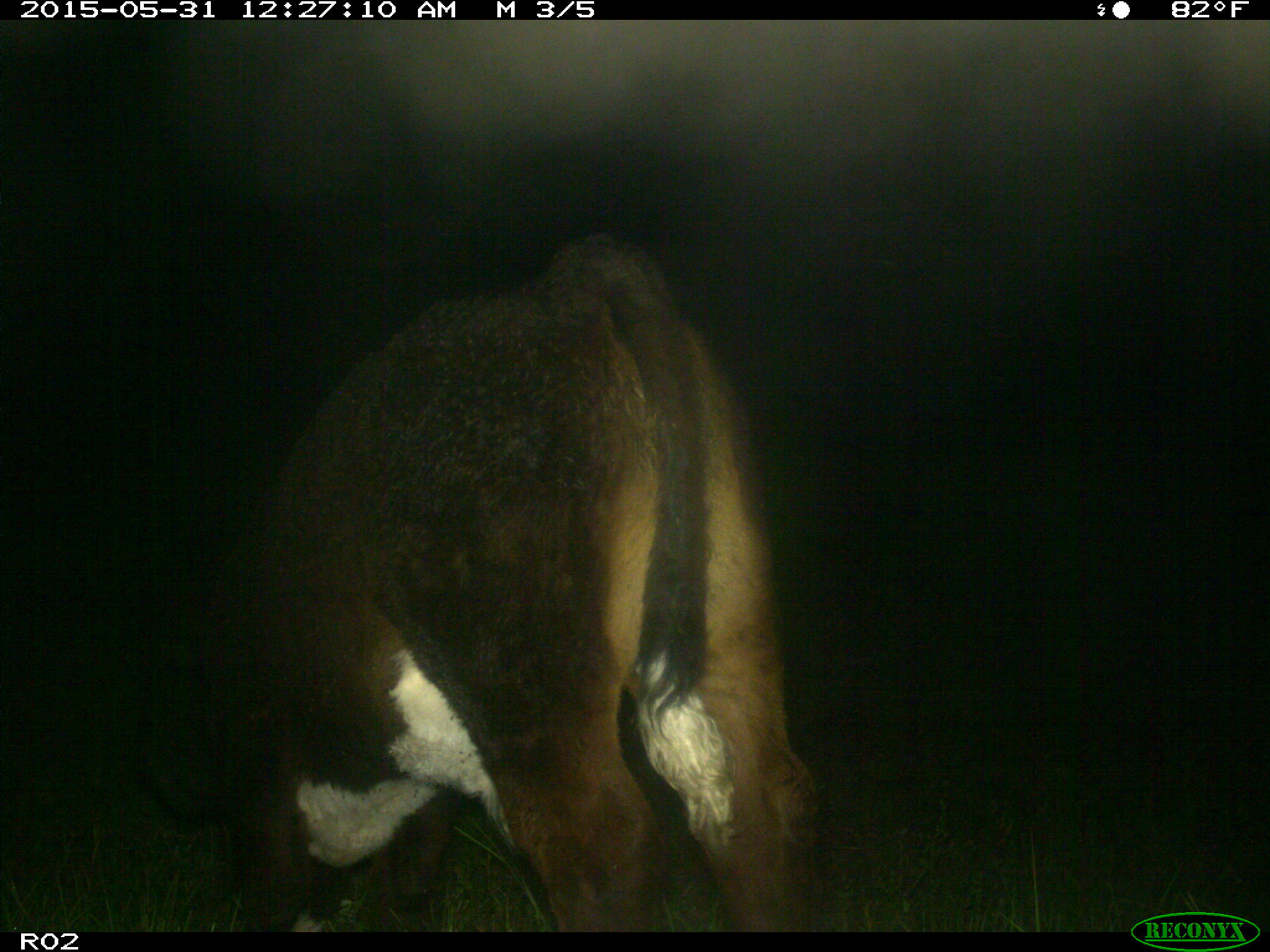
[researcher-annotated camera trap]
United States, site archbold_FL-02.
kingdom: Animalia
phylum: Chordata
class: Mammalia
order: Artiodactyla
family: Bovidae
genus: Bos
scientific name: Bos taurus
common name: domestic cow